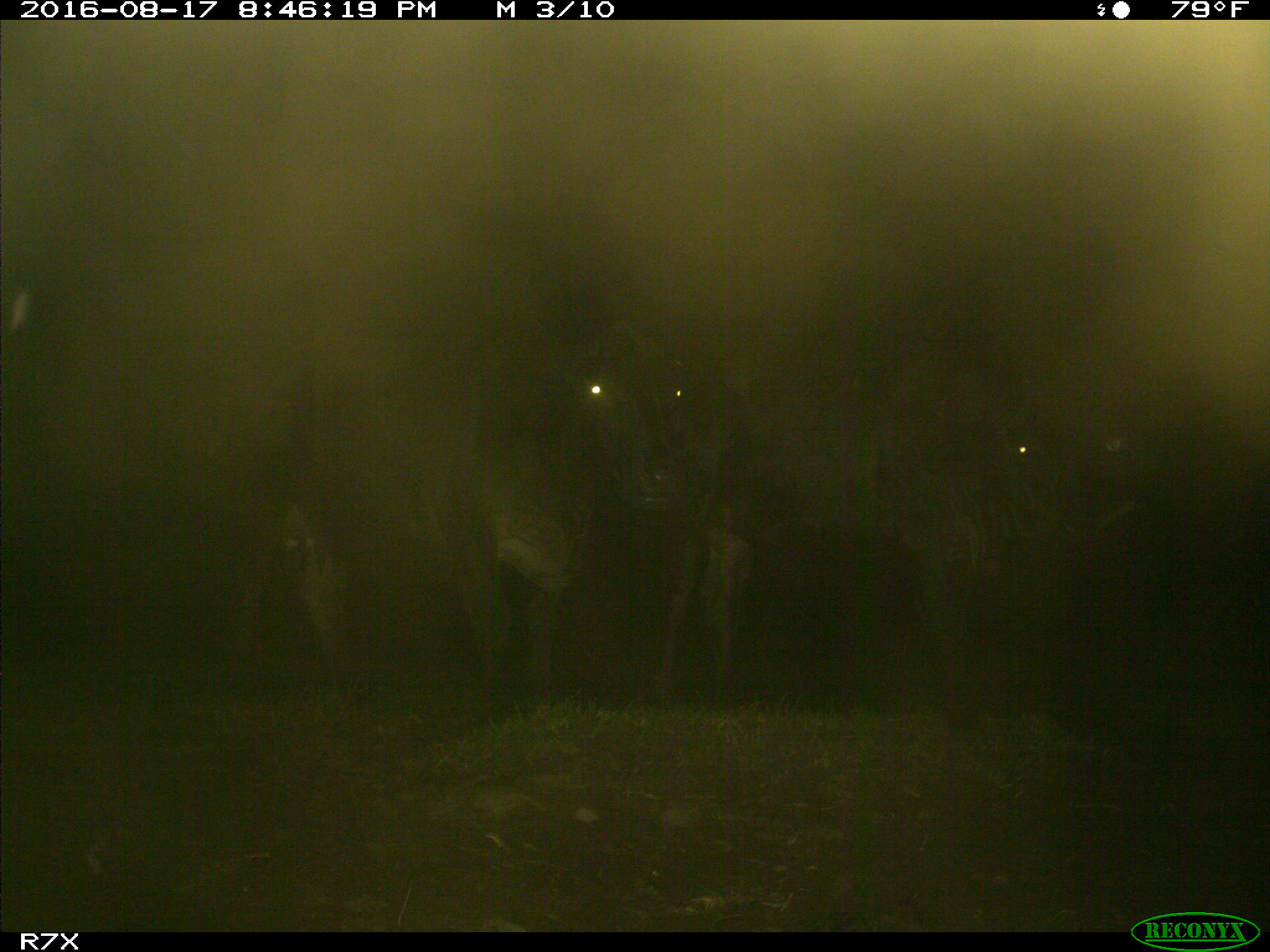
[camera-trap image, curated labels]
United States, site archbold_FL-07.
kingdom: Animalia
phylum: Chordata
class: Mammalia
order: Artiodactyla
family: Bovidae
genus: Bos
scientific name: Bos taurus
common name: domestic cow